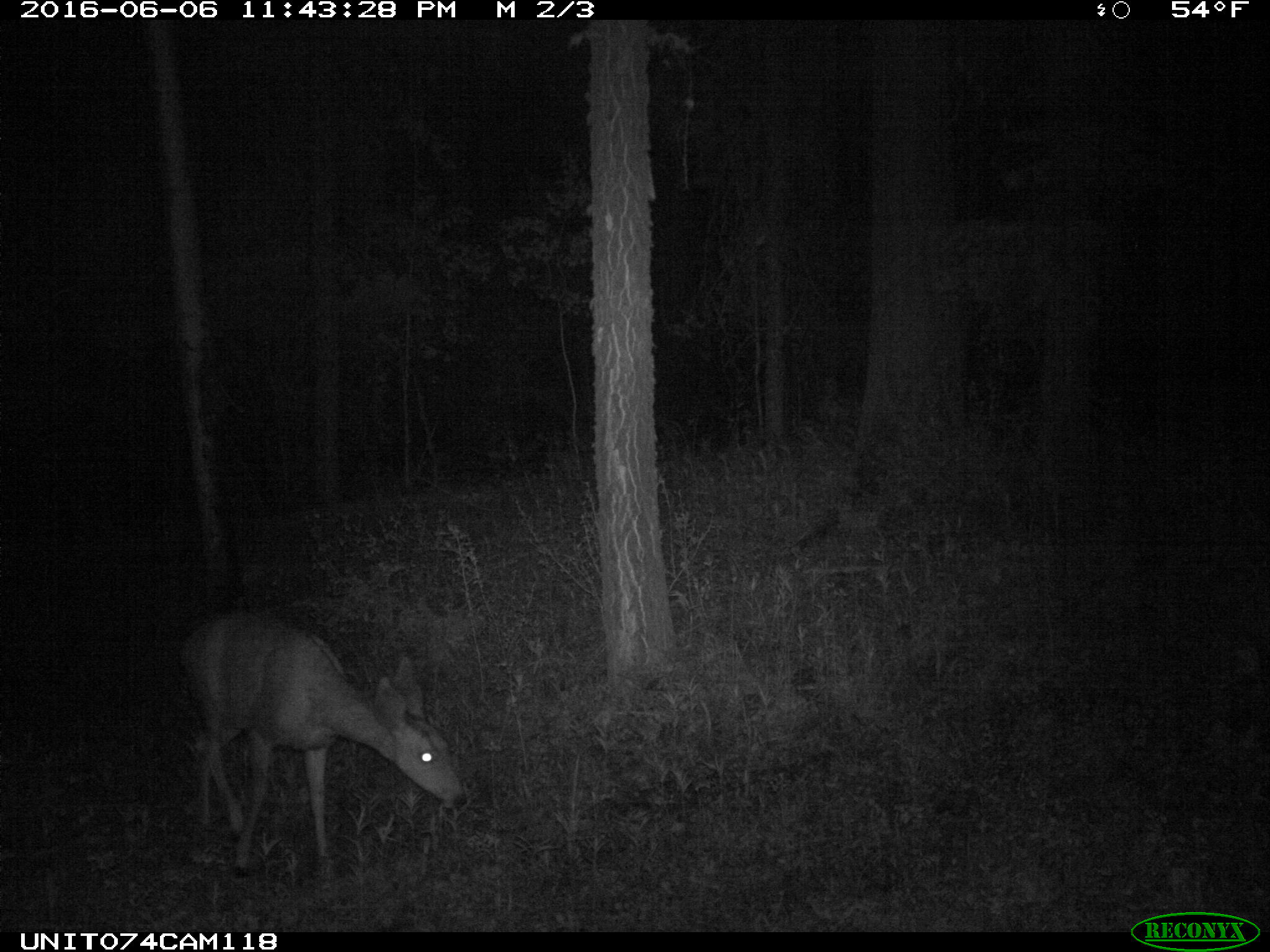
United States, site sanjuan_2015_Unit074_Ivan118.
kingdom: Animalia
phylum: Chordata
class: Mammalia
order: Artiodactyla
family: Cervidae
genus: Odocoileus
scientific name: Odocoileus hemionus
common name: mule deer